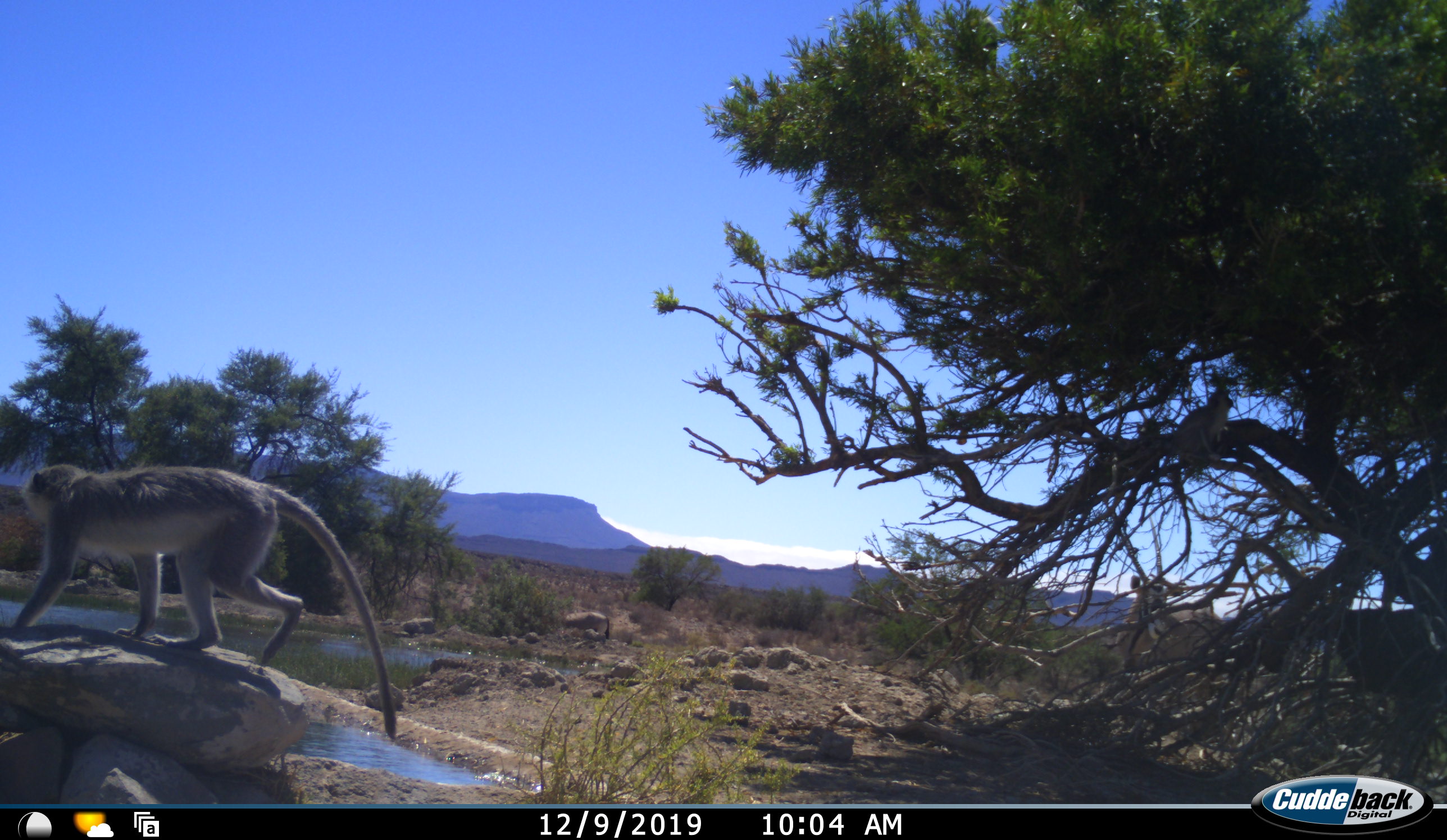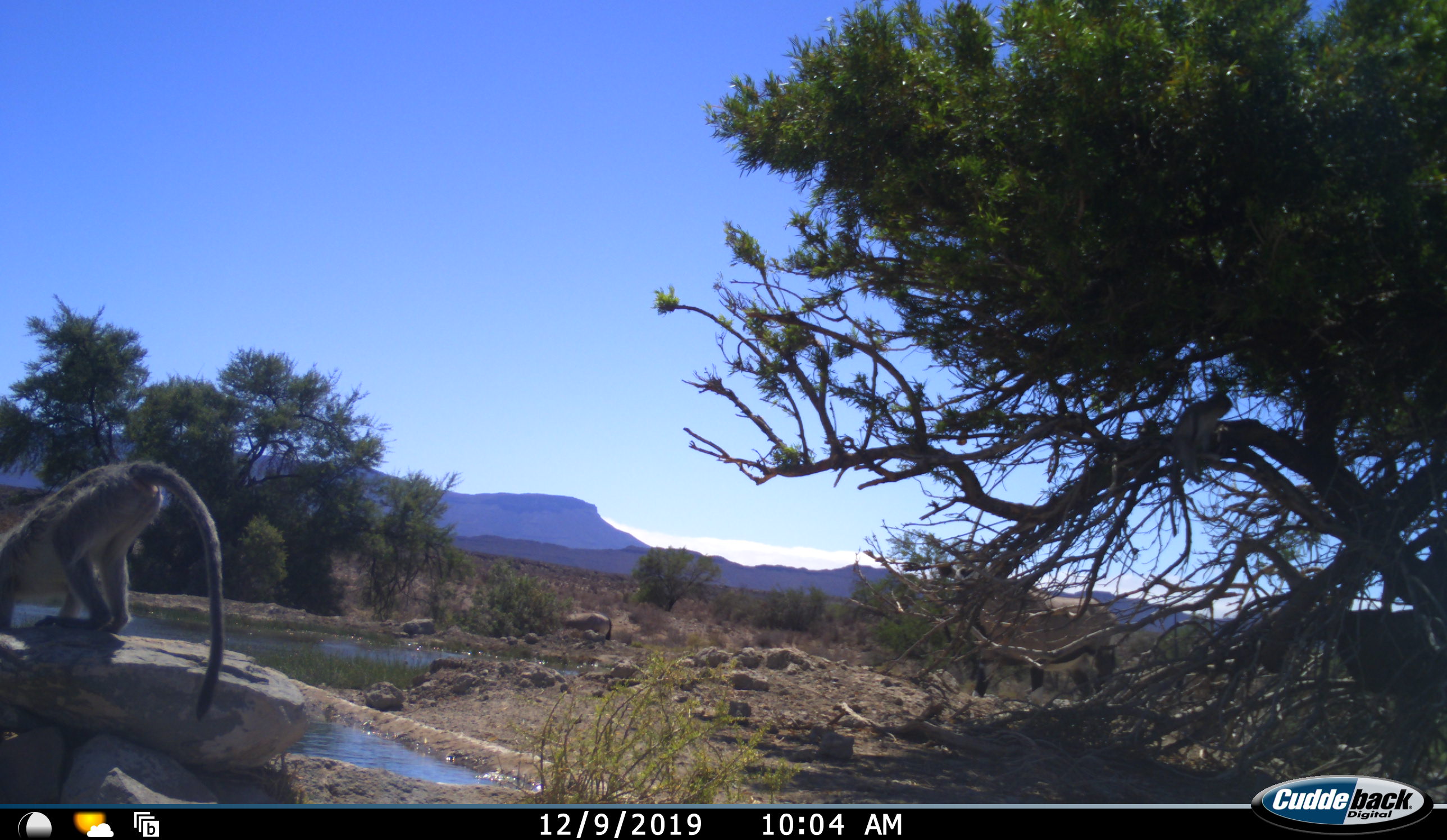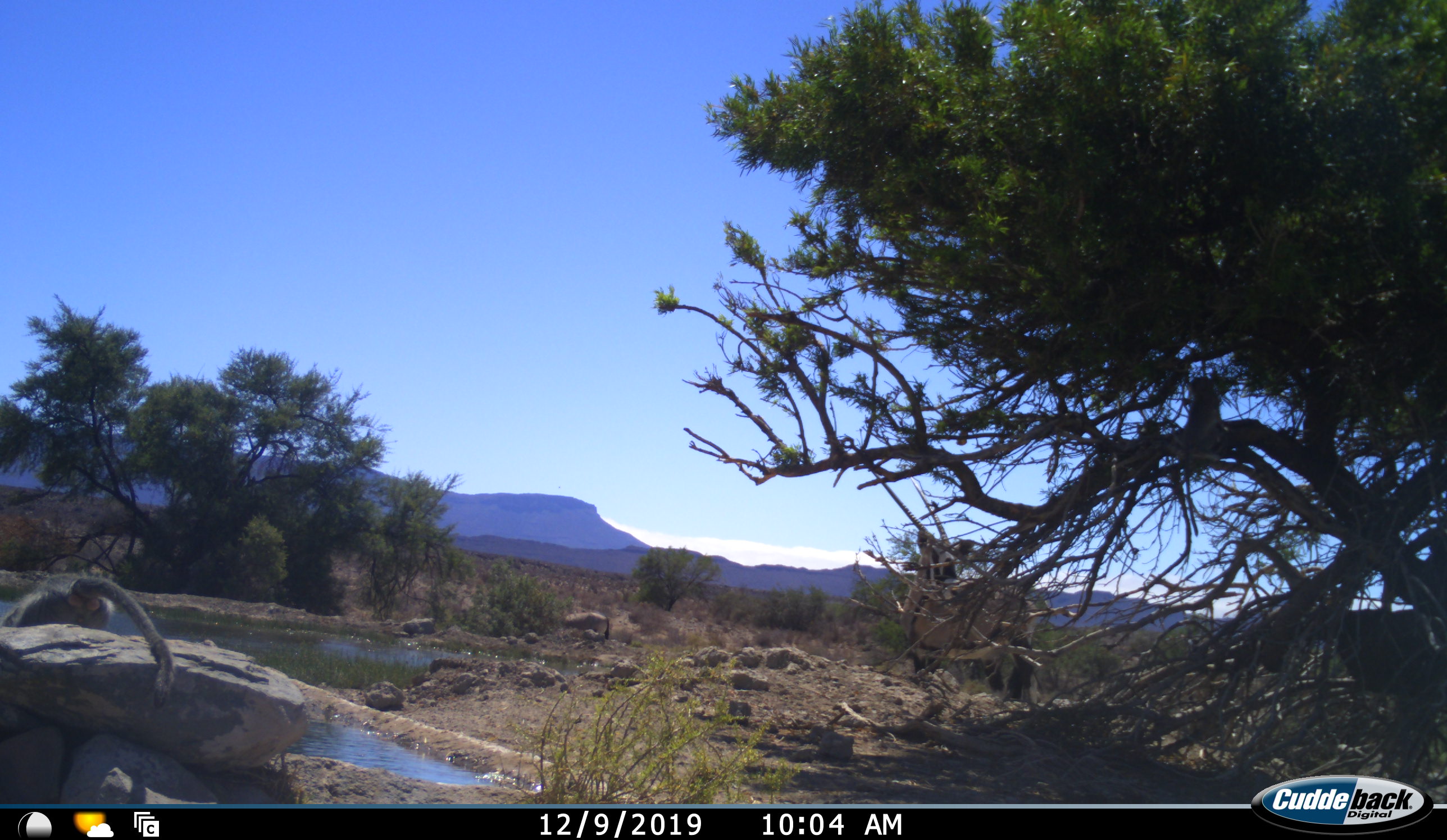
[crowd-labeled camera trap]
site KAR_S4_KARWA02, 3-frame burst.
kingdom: Animalia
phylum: Chordata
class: Mammalia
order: Artiodactyla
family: Bovidae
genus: Oryx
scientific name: Oryx gazella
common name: gemsbok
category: oryx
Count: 1.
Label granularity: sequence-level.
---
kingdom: Animalia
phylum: Chordata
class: Mammalia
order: Primates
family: Cercopithecidae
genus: Chlorocebus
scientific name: Chlorocebus pygerythrus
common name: vervet monkey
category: monkeyvervet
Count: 2.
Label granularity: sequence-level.